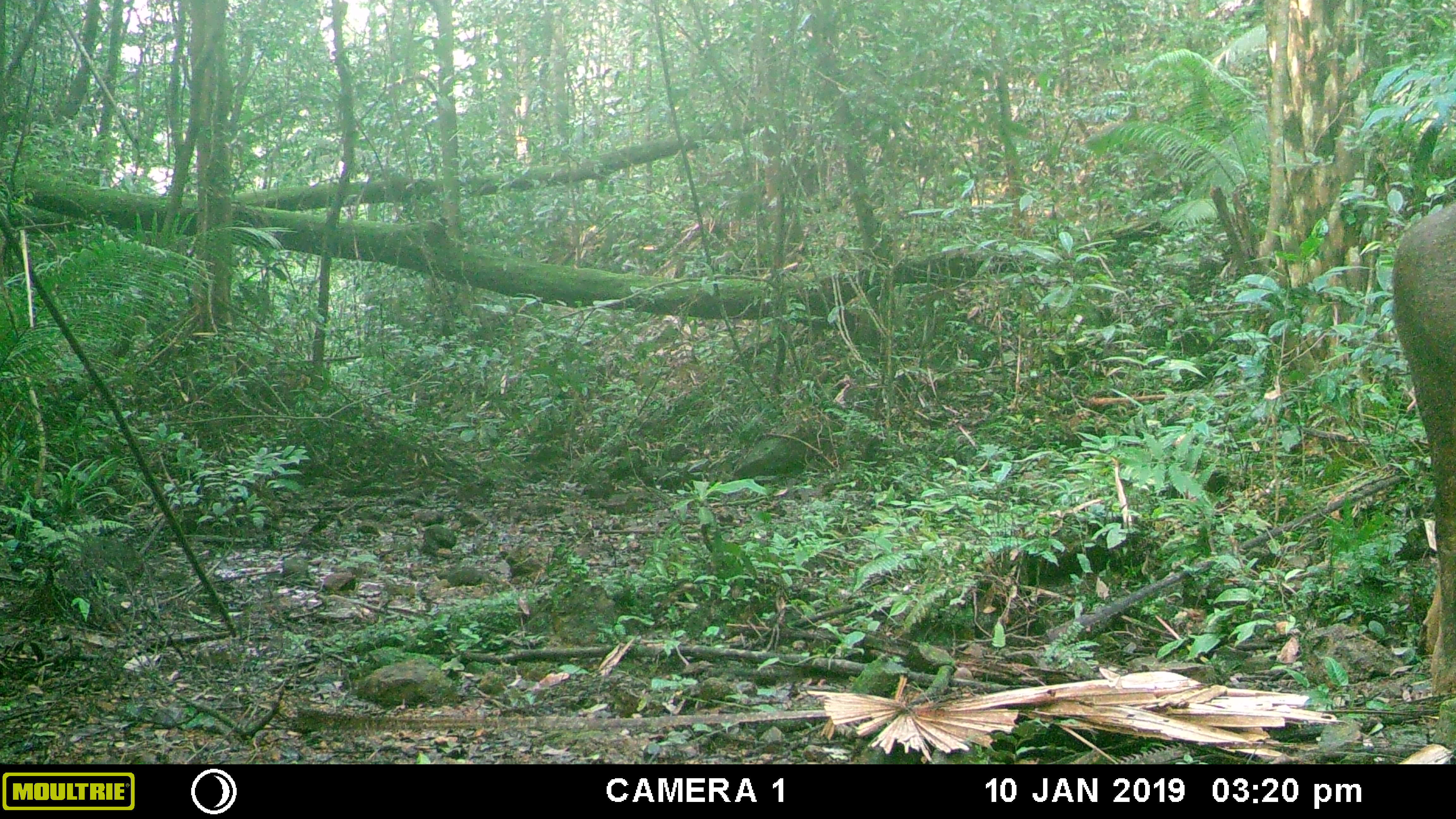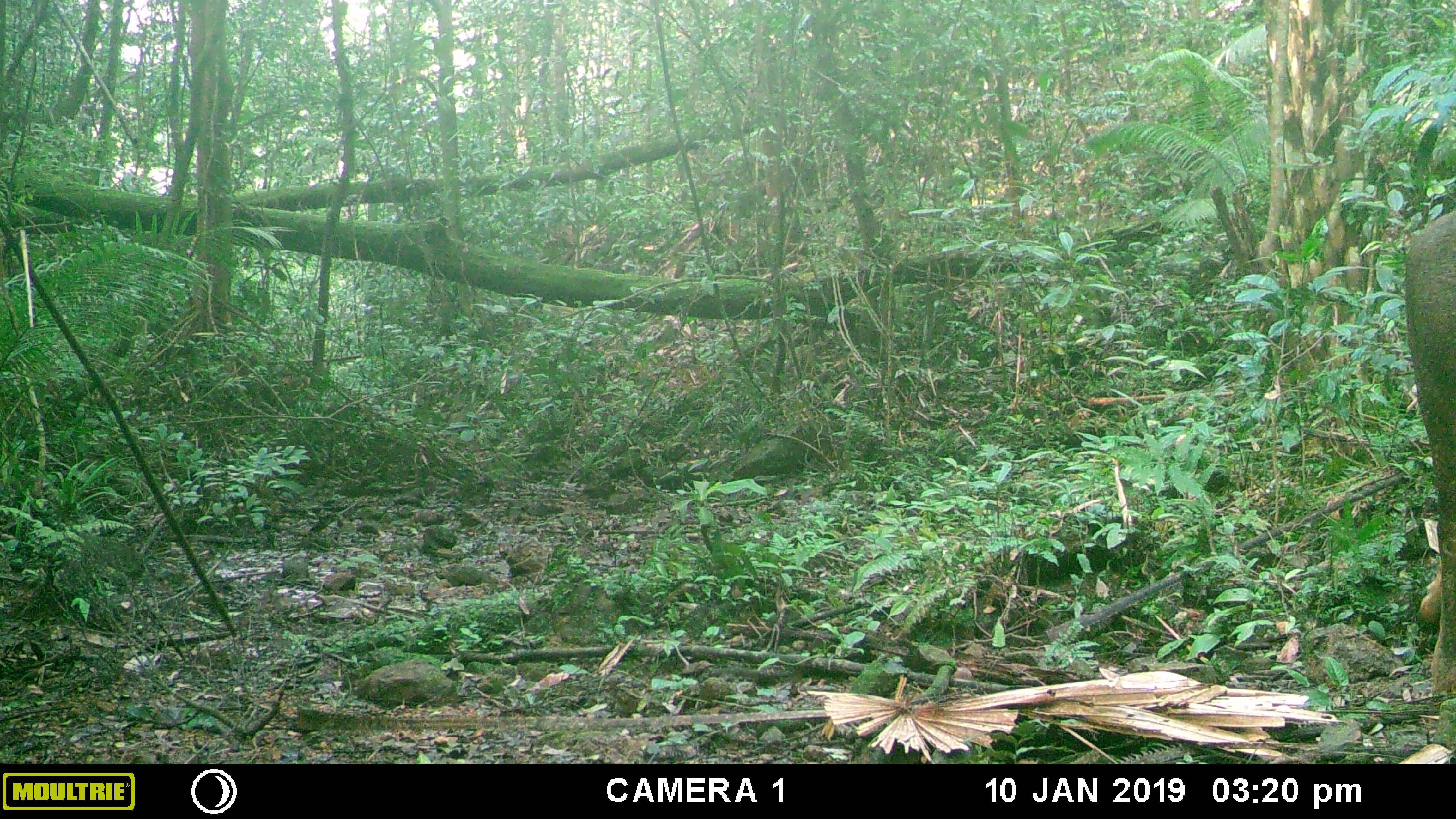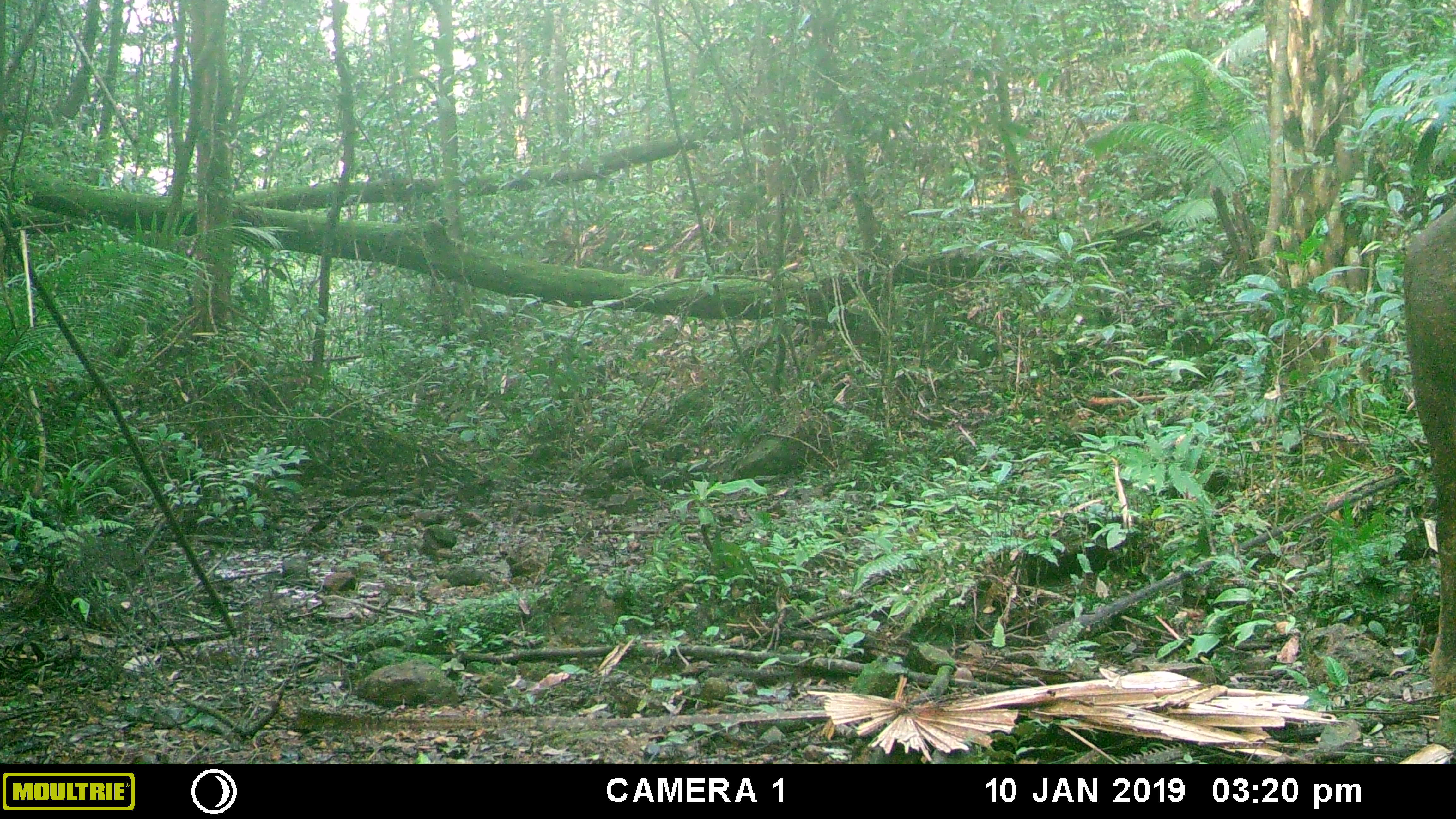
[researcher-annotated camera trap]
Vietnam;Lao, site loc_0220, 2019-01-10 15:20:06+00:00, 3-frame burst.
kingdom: Animalia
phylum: Chordata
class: Mammalia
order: Artiodactyla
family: Cervidae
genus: Rusa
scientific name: Rusa unicolor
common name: sambar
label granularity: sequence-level